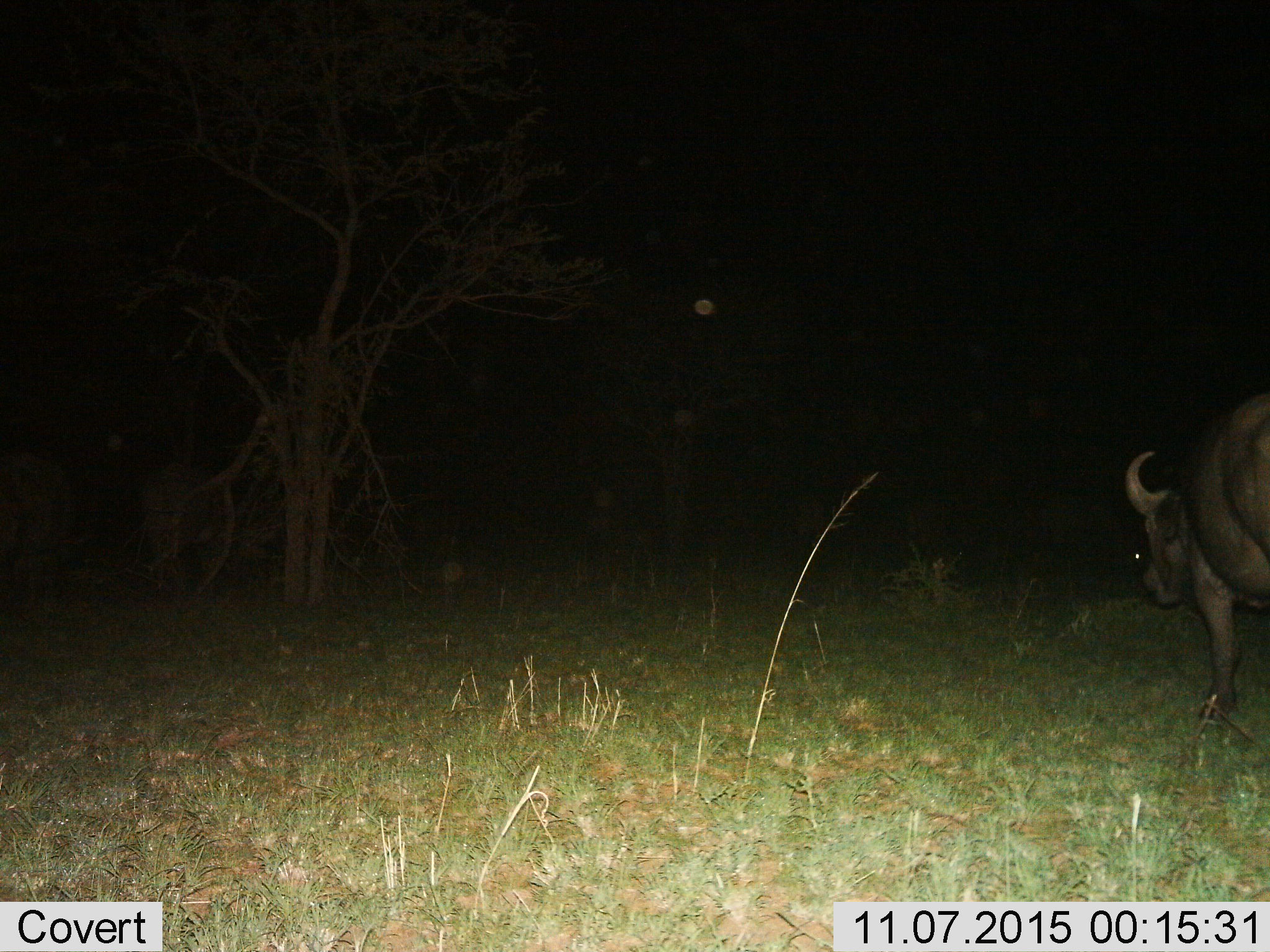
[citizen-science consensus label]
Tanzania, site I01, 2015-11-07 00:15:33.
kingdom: Animalia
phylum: Chordata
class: Mammalia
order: Artiodactyla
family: Bovidae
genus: Syncerus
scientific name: Syncerus caffer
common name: cape buffalo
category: buffalo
Buffalo (cape buffalo) (Syncerus caffer), count 1. Behavior (volunteer vote fractions): standing 20%, resting 0%, moving 80%, interacting 0%. Young present (vote fraction): 0%. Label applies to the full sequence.